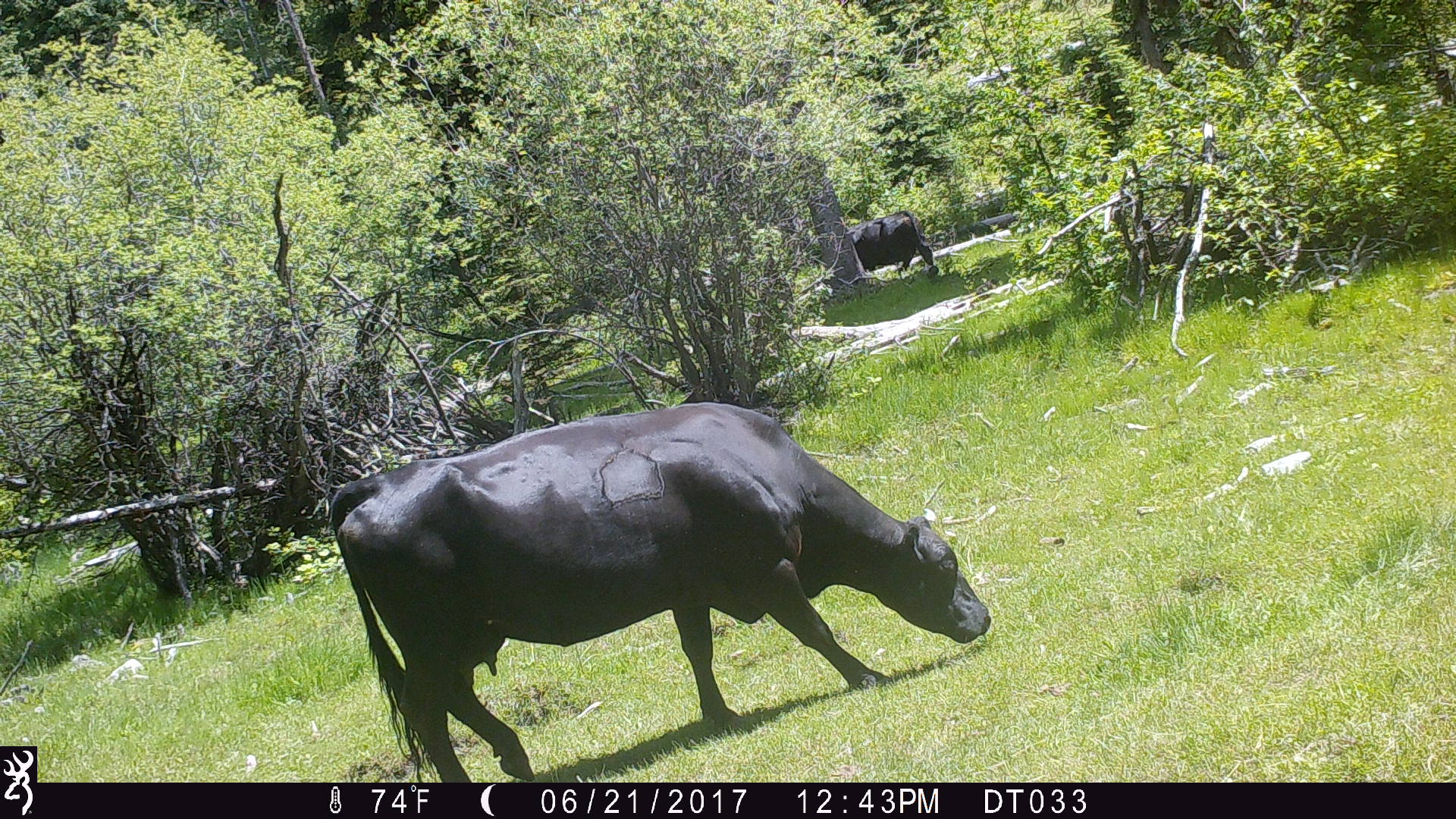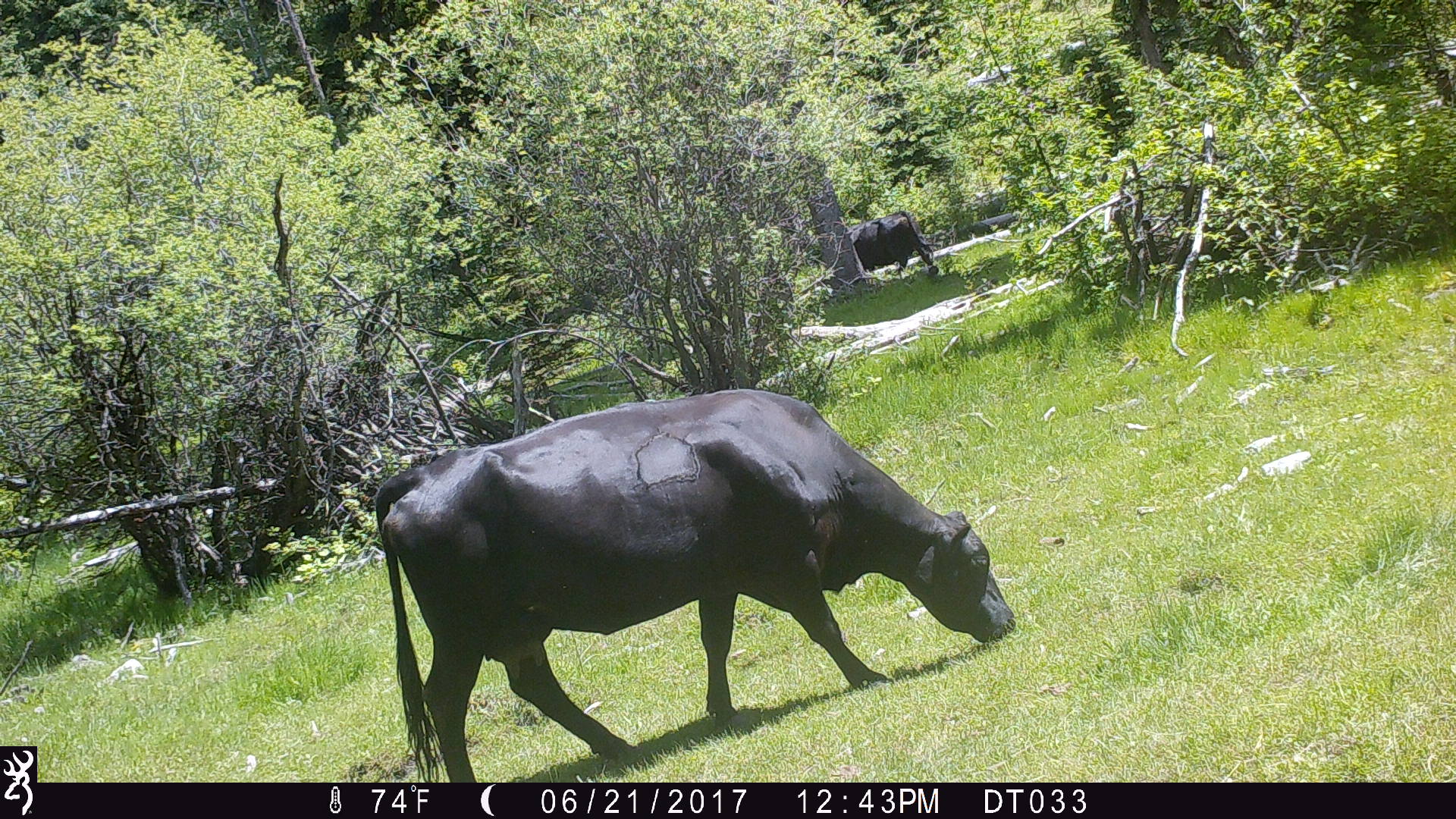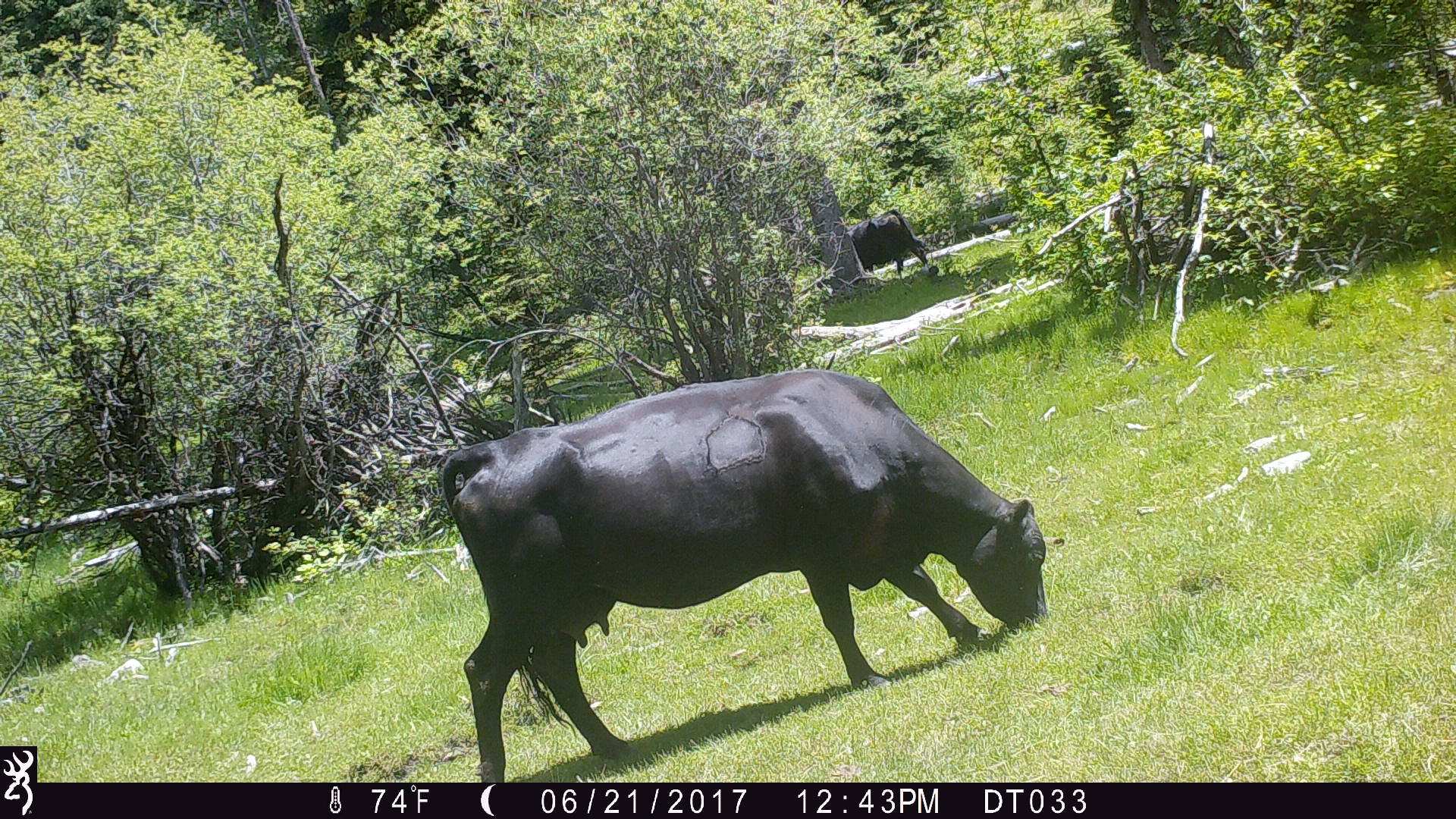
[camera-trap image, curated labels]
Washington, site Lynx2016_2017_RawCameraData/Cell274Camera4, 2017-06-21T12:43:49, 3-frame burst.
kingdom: Animalia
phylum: Chordata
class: Mammalia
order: Artiodactyla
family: Bovidae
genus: Bos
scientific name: Bos taurus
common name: domestic cattle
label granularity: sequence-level